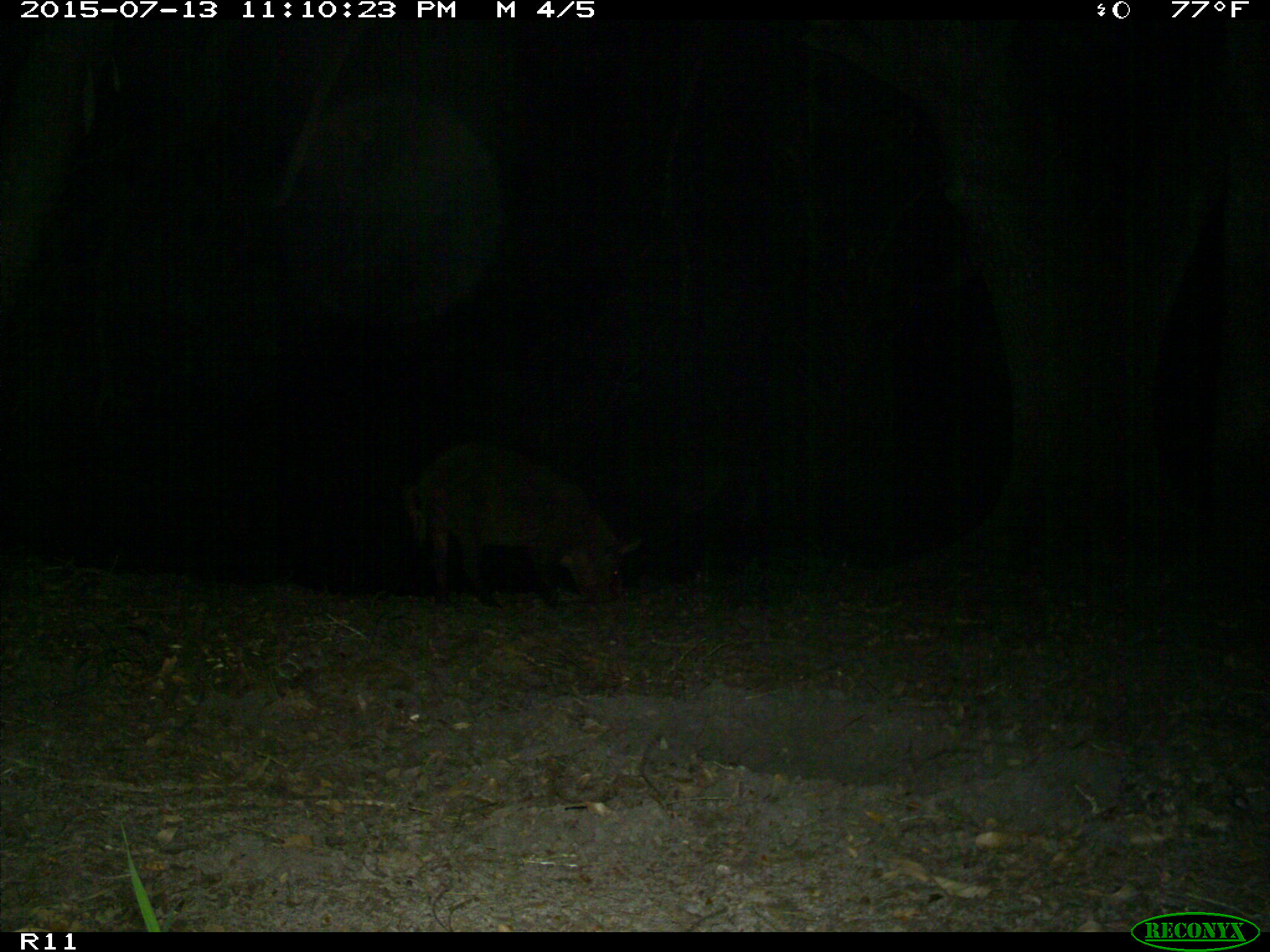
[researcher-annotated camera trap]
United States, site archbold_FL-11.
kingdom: Animalia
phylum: Chordata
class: Mammalia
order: Artiodactyla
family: Suidae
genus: Sus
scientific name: Sus scrofa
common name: wild boar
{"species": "Sus scrofa (wild boar)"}